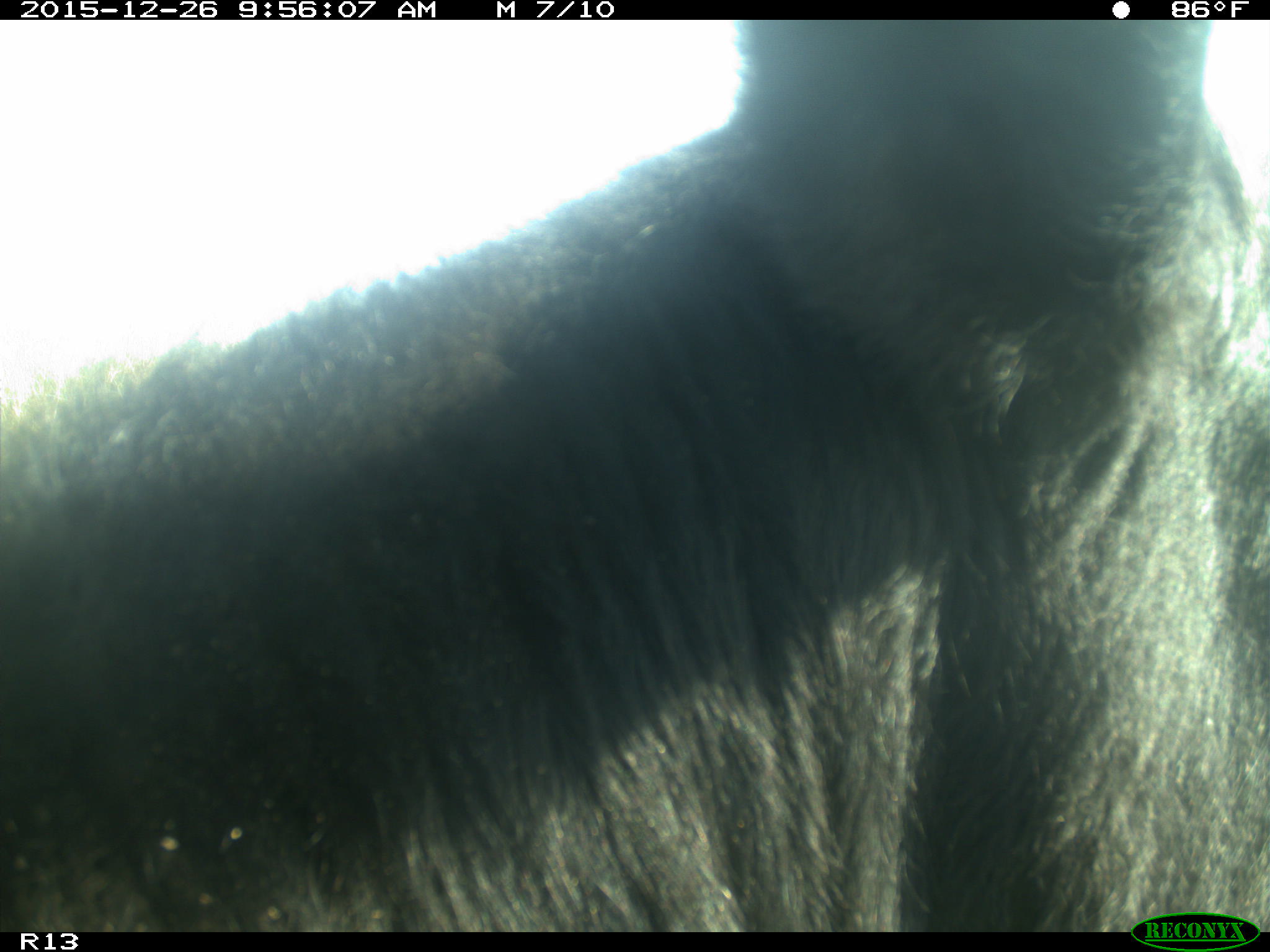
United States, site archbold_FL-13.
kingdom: Animalia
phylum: Chordata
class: Mammalia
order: Artiodactyla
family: Bovidae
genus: Bos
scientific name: Bos taurus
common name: domestic cow